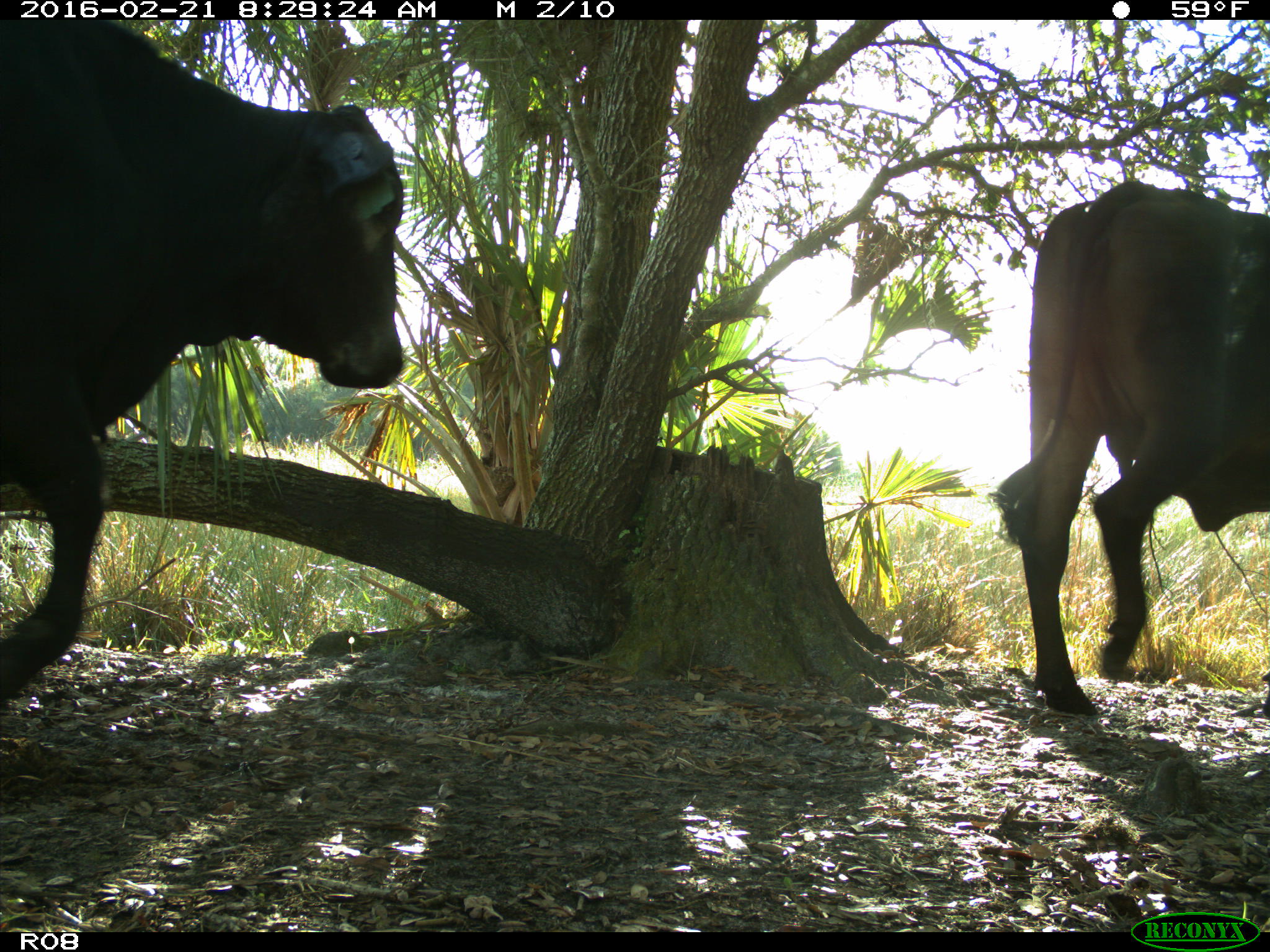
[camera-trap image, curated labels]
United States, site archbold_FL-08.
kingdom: Animalia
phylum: Chordata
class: Mammalia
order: Artiodactyla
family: Bovidae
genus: Bos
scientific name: Bos taurus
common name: domestic cow